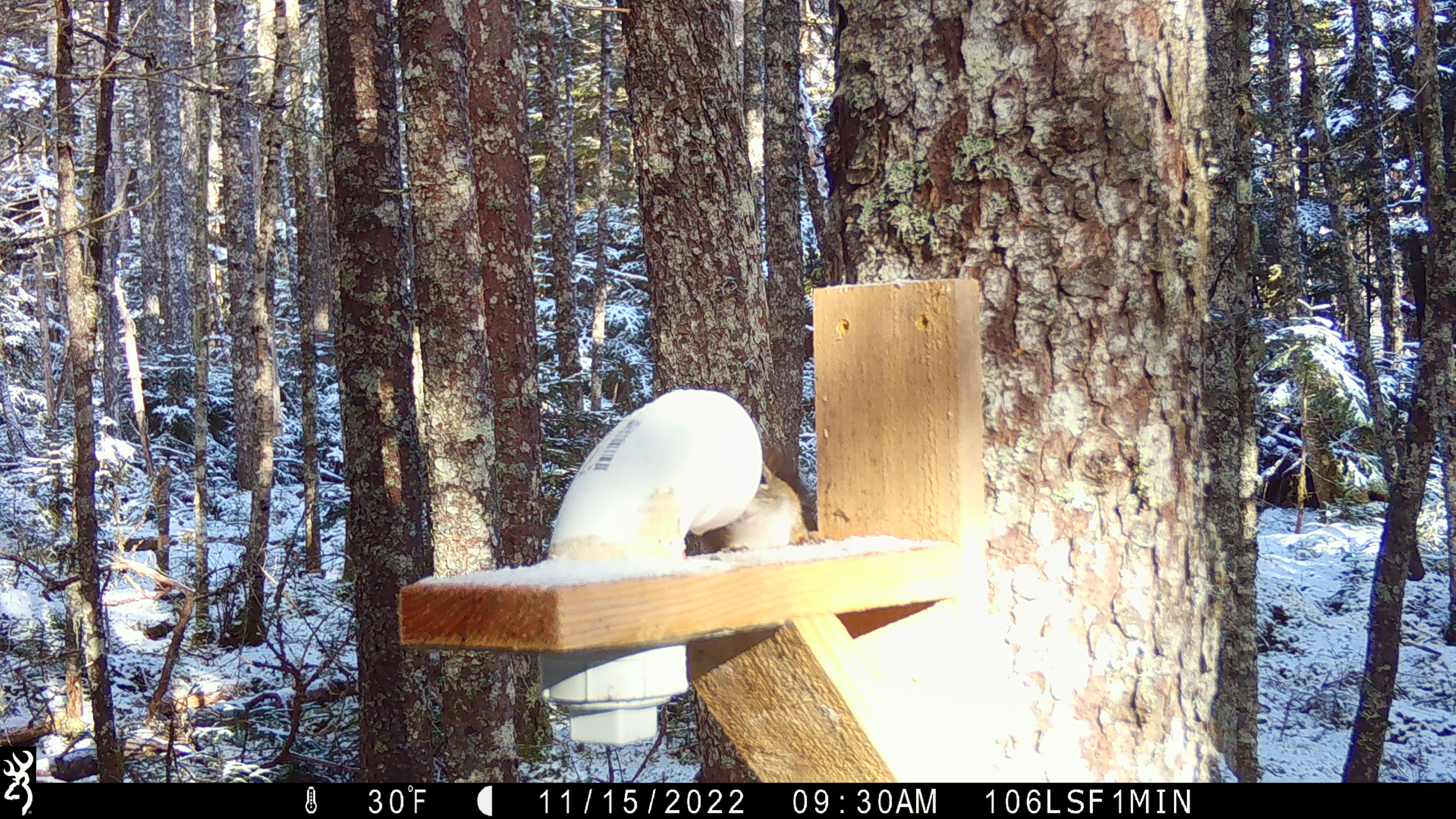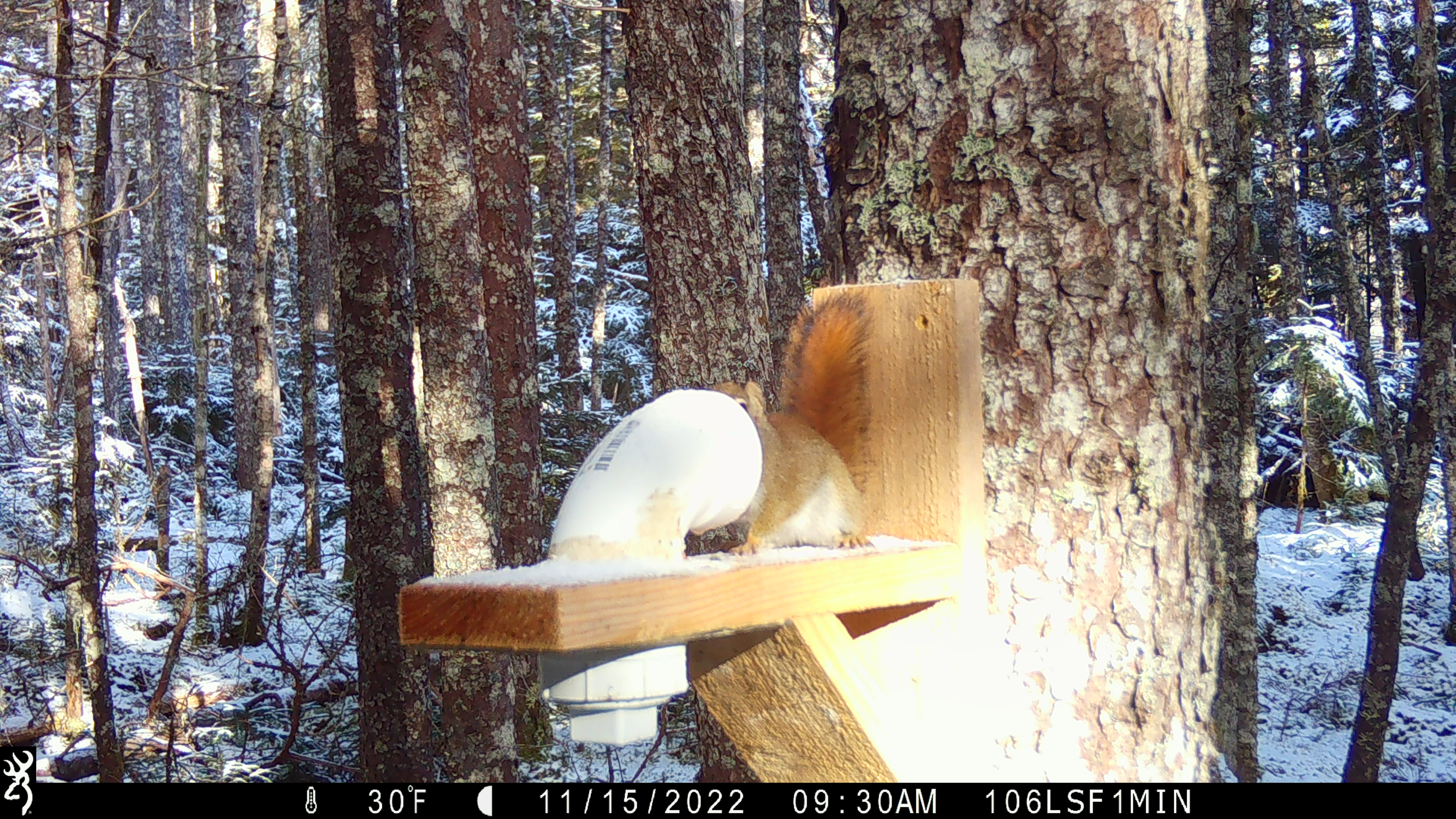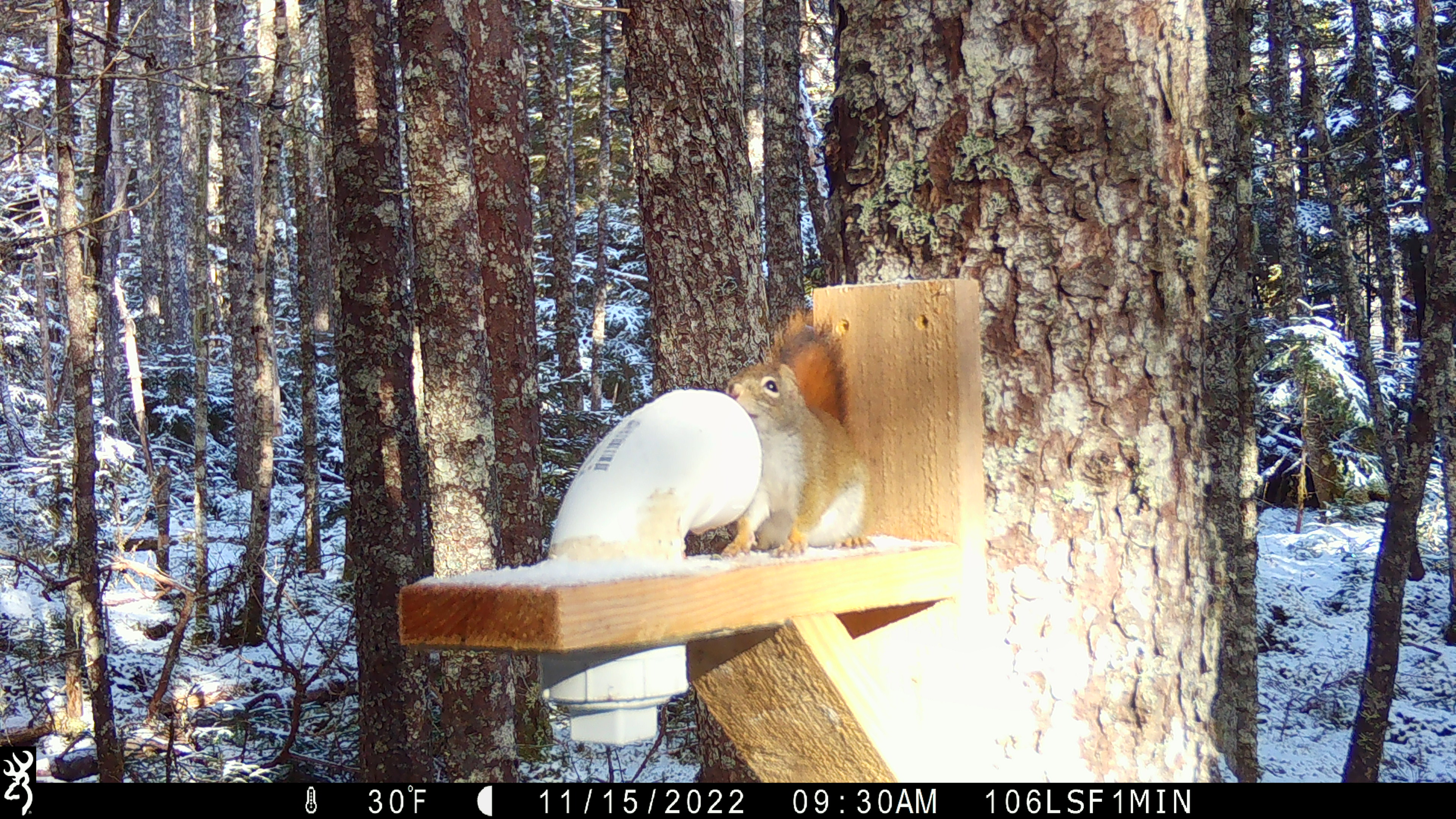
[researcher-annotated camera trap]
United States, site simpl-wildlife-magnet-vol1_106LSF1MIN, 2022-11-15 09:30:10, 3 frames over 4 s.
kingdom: Animalia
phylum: Chordata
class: Mammalia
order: Rodentia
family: Sciuridae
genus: Tamiasciurus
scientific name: Tamiasciurus hudsonicus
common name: red squirrel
Red squirrel (Tamiasciurus hudsonicus).